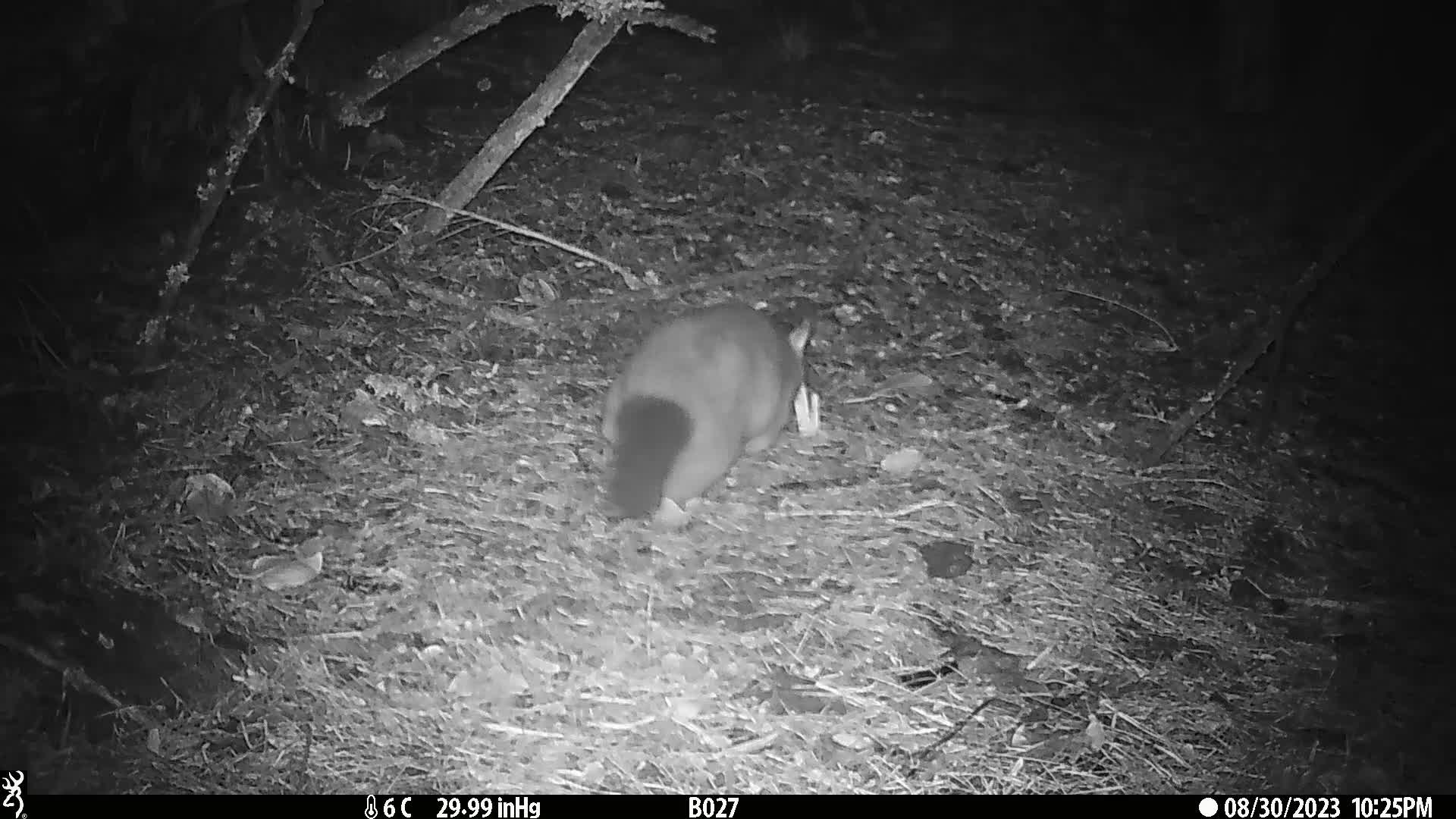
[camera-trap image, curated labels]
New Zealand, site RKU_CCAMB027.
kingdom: Animalia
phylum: Chordata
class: Mammalia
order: Diprotodontia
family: Phalangeridae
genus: Trichosurus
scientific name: Trichosurus vulpecula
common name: common brushtail possum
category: possum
Possum (common brushtail possum) (Trichosurus vulpecula).